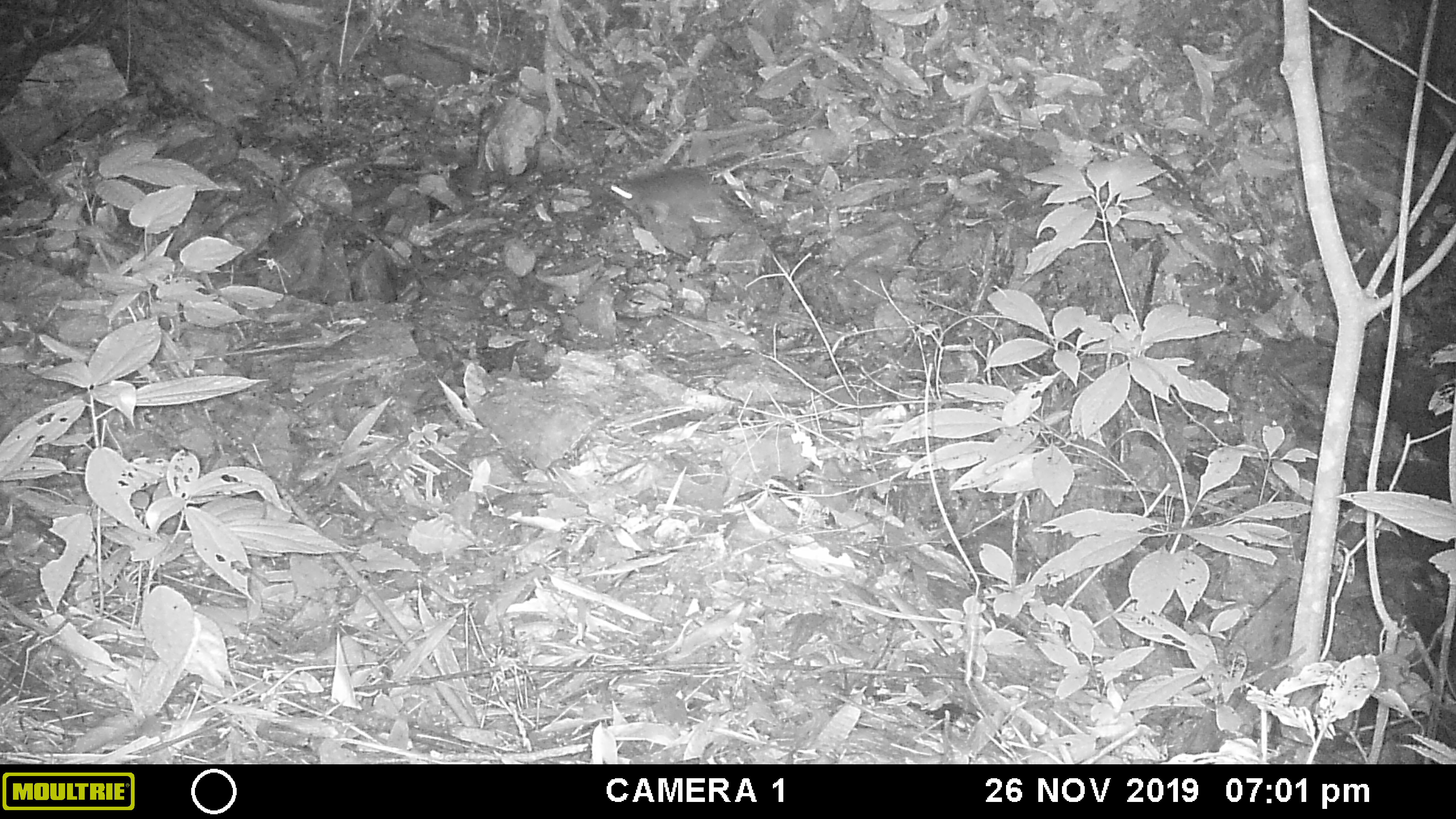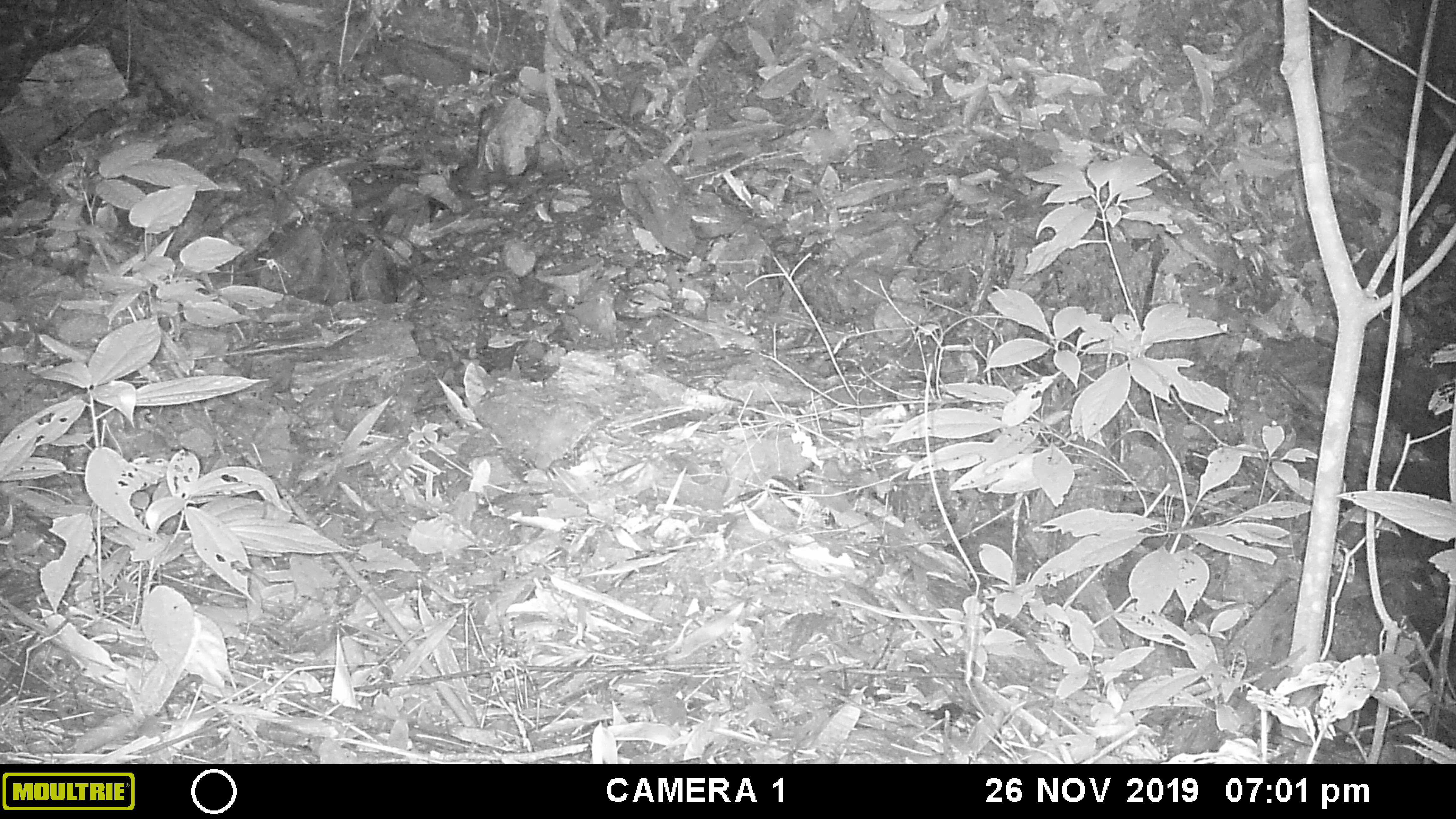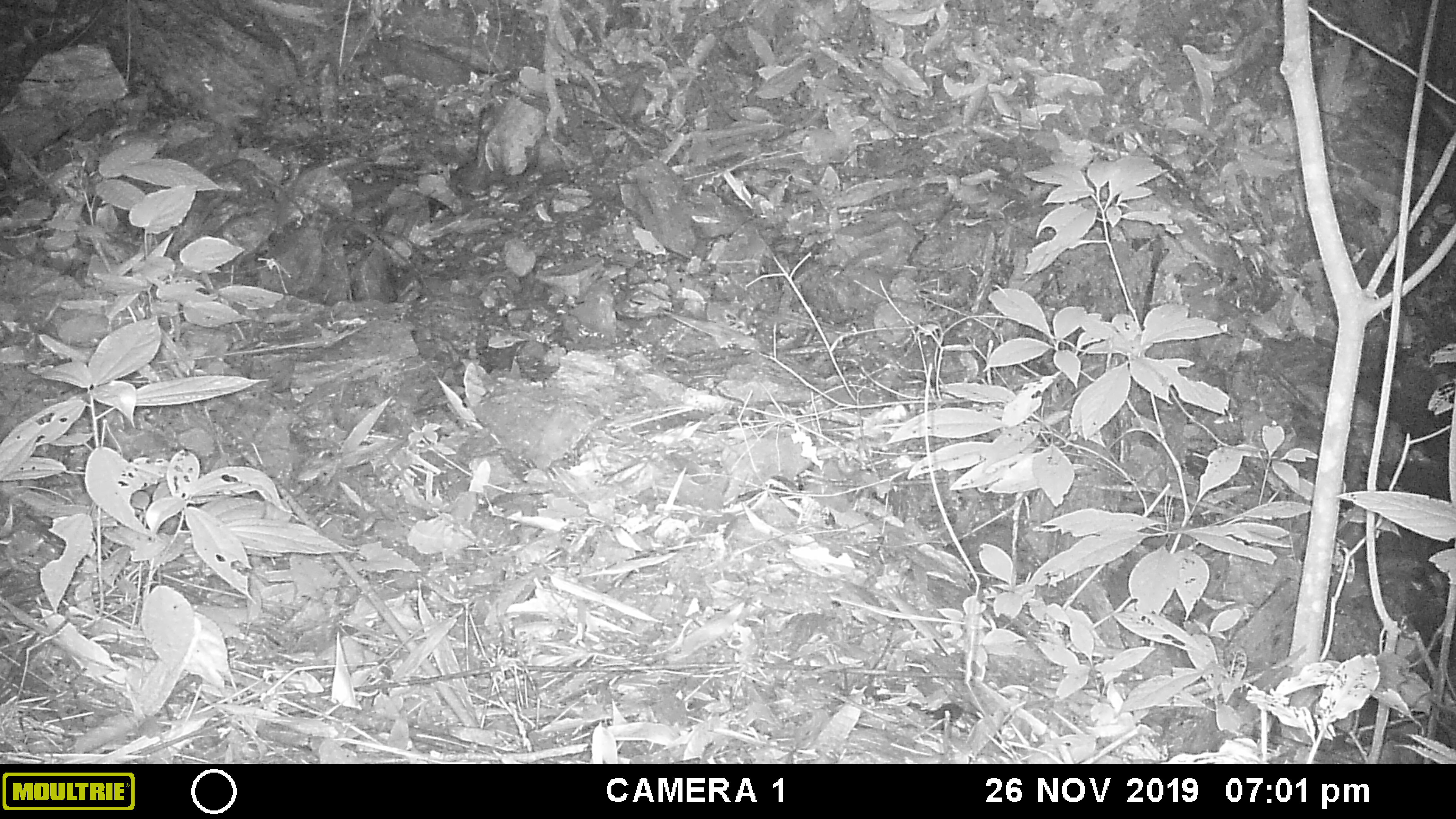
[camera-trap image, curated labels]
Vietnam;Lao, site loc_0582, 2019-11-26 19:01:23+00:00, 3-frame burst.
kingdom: Animalia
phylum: Chordata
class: Mammalia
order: Rodentia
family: Muridae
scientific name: Muridae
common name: old-world mice and rats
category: unidentified murid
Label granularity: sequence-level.